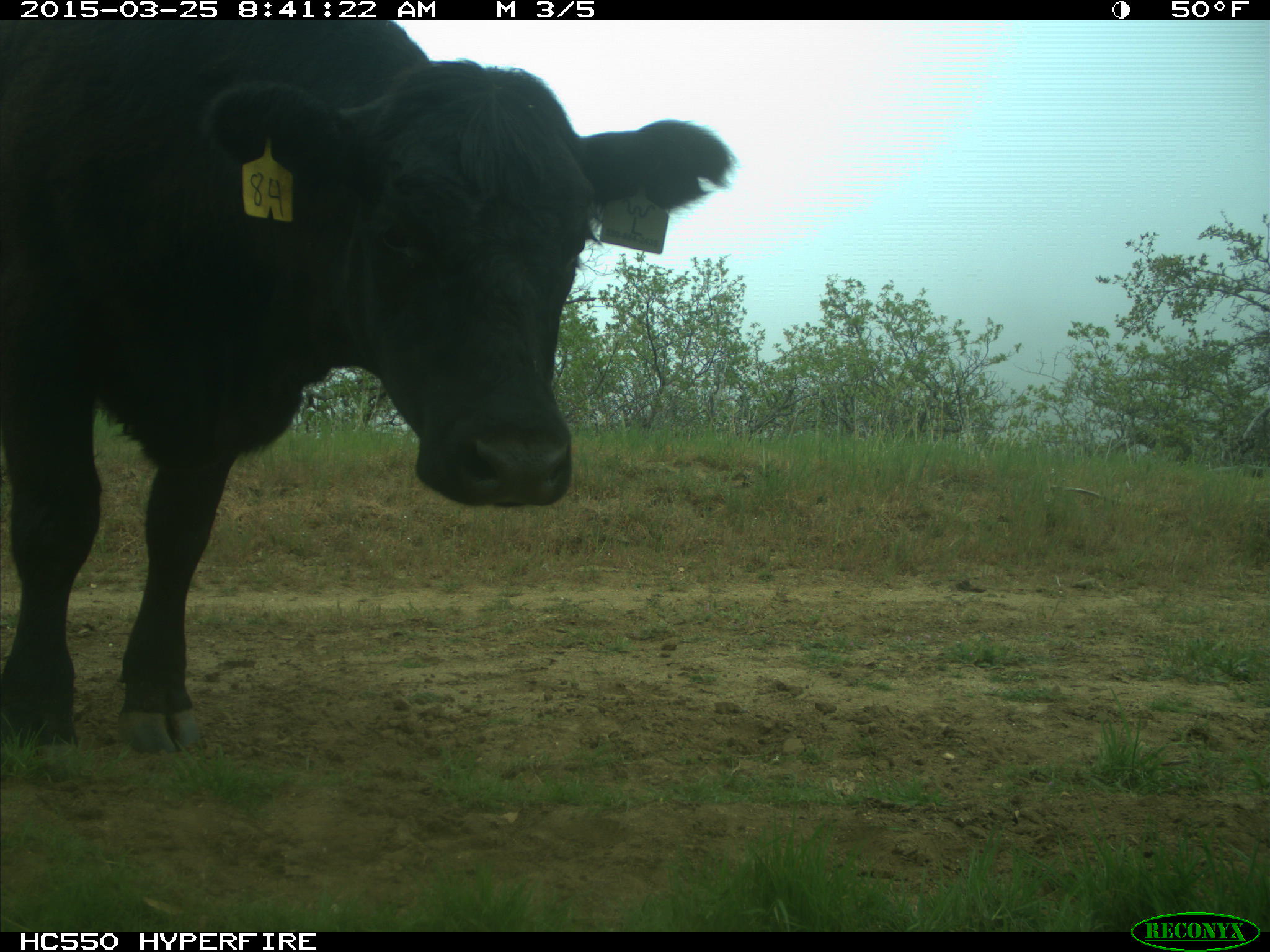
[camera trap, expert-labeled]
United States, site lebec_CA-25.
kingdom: Animalia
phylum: Chordata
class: Mammalia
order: Artiodactyla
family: Bovidae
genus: Bos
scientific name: Bos taurus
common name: domestic cow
Bos taurus (domestic cow).